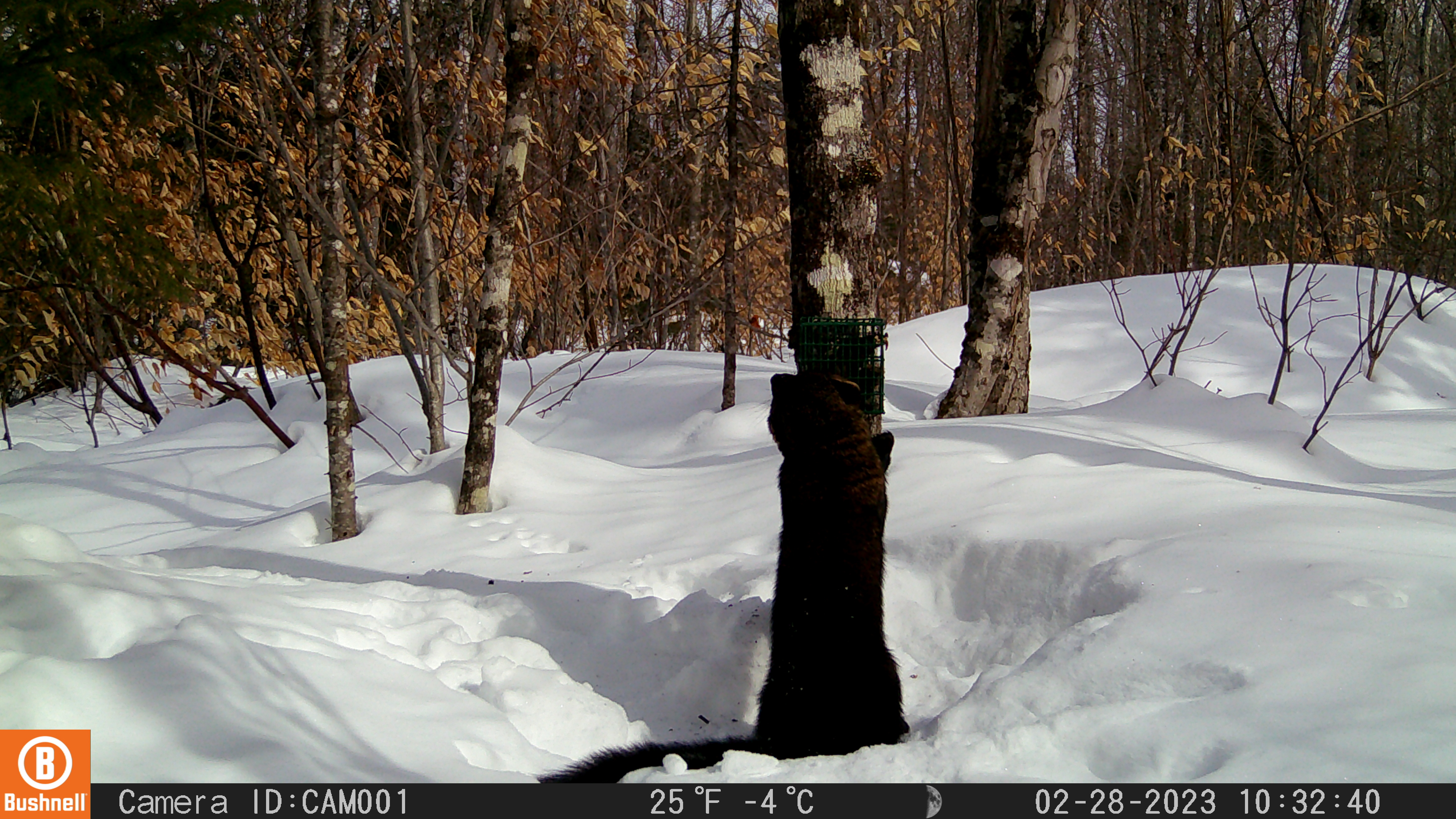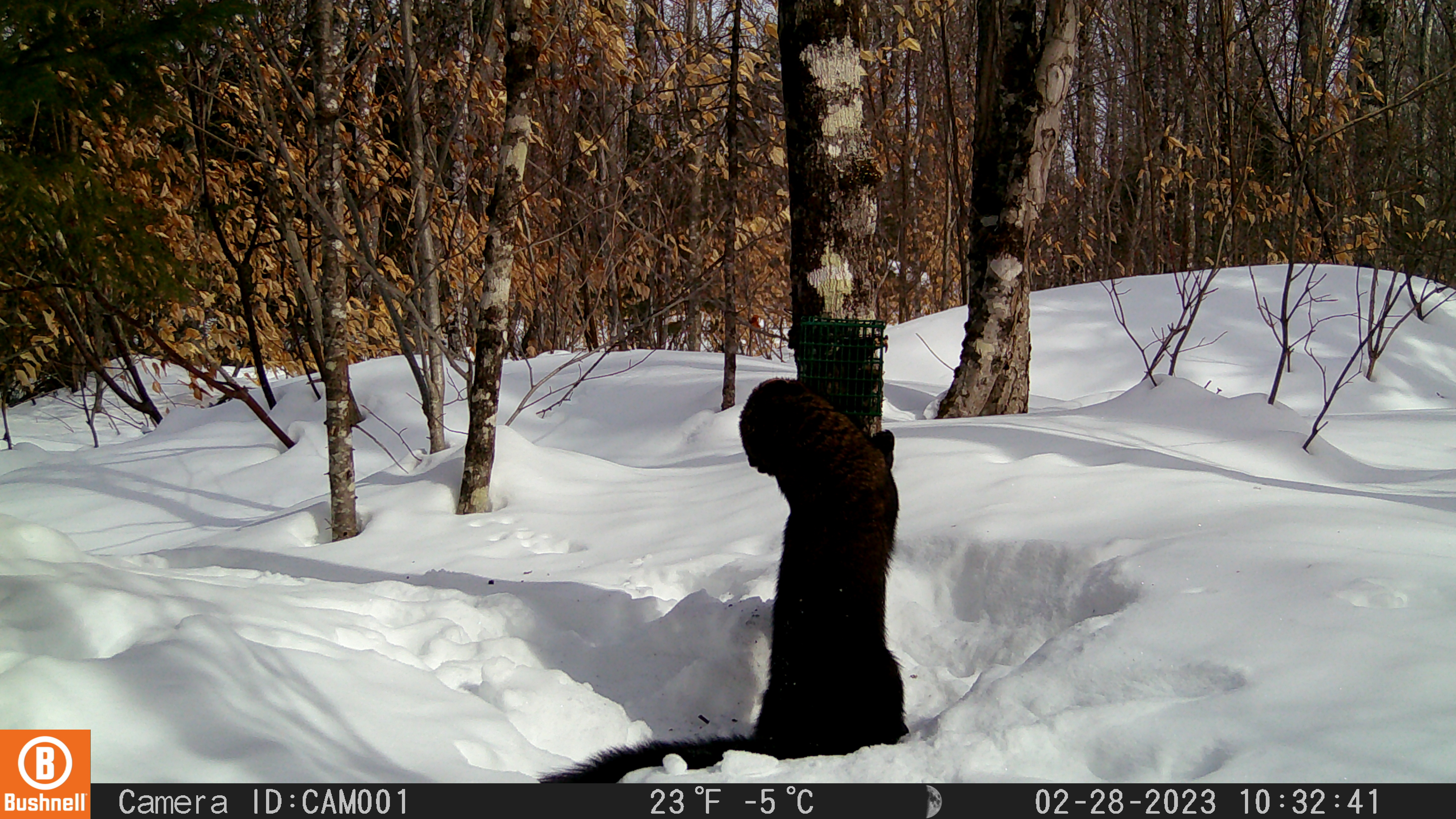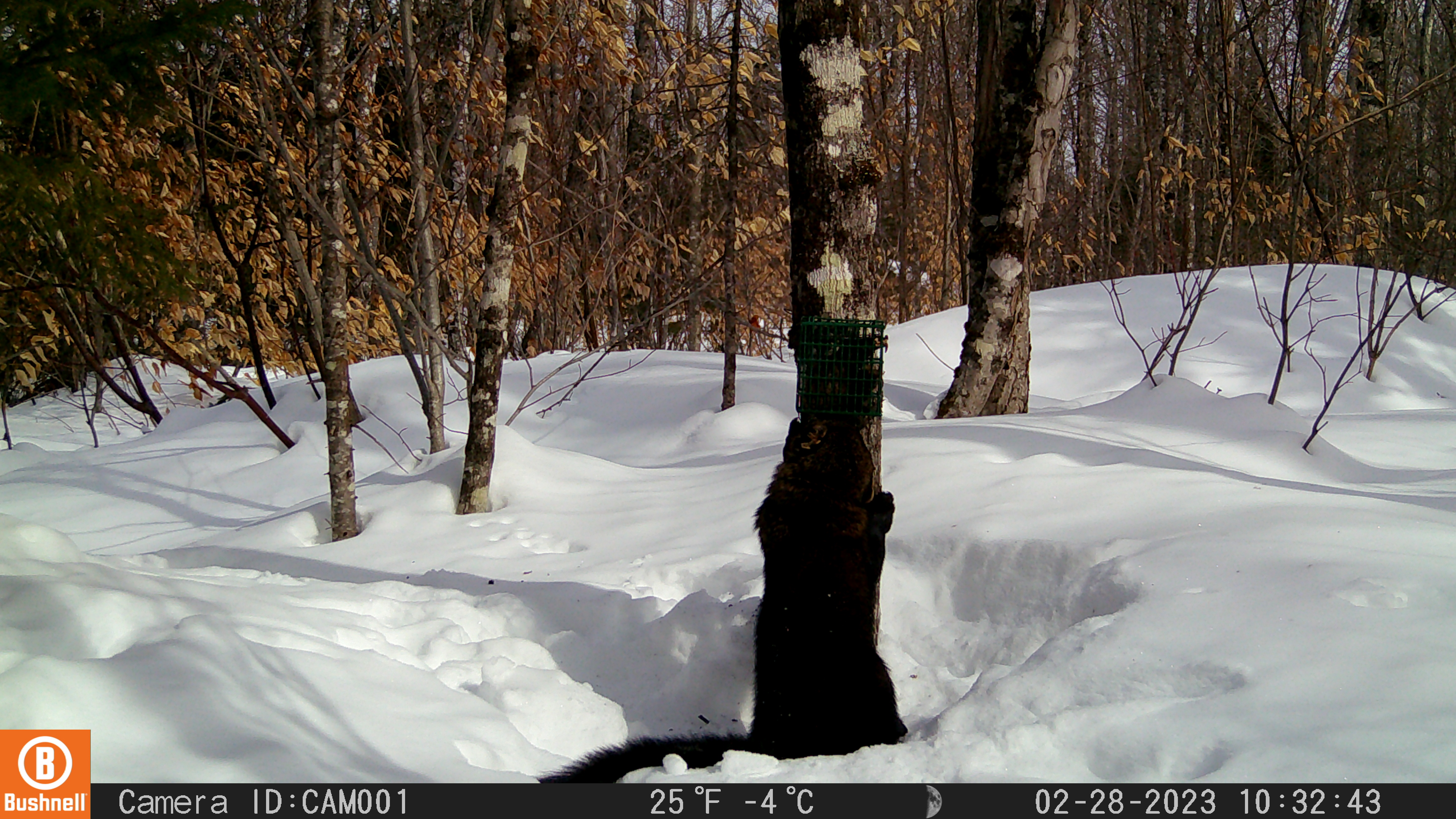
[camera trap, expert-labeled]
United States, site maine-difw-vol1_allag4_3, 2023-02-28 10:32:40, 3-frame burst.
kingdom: Animalia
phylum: Chordata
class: Mammalia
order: Carnivora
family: Mustelidae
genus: Pekania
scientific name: Pekania pennanti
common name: fisher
Fisher (Pekania pennanti).